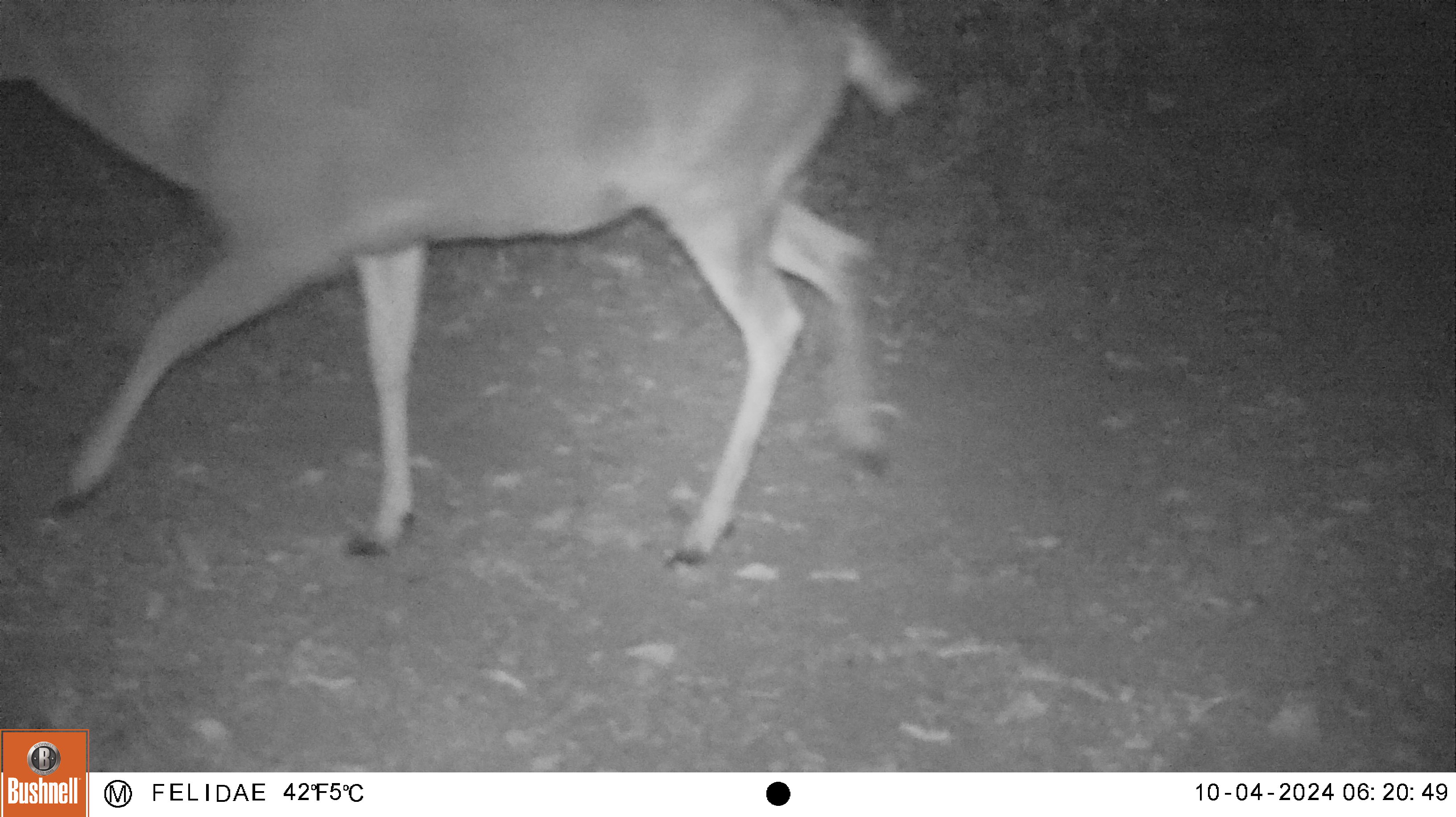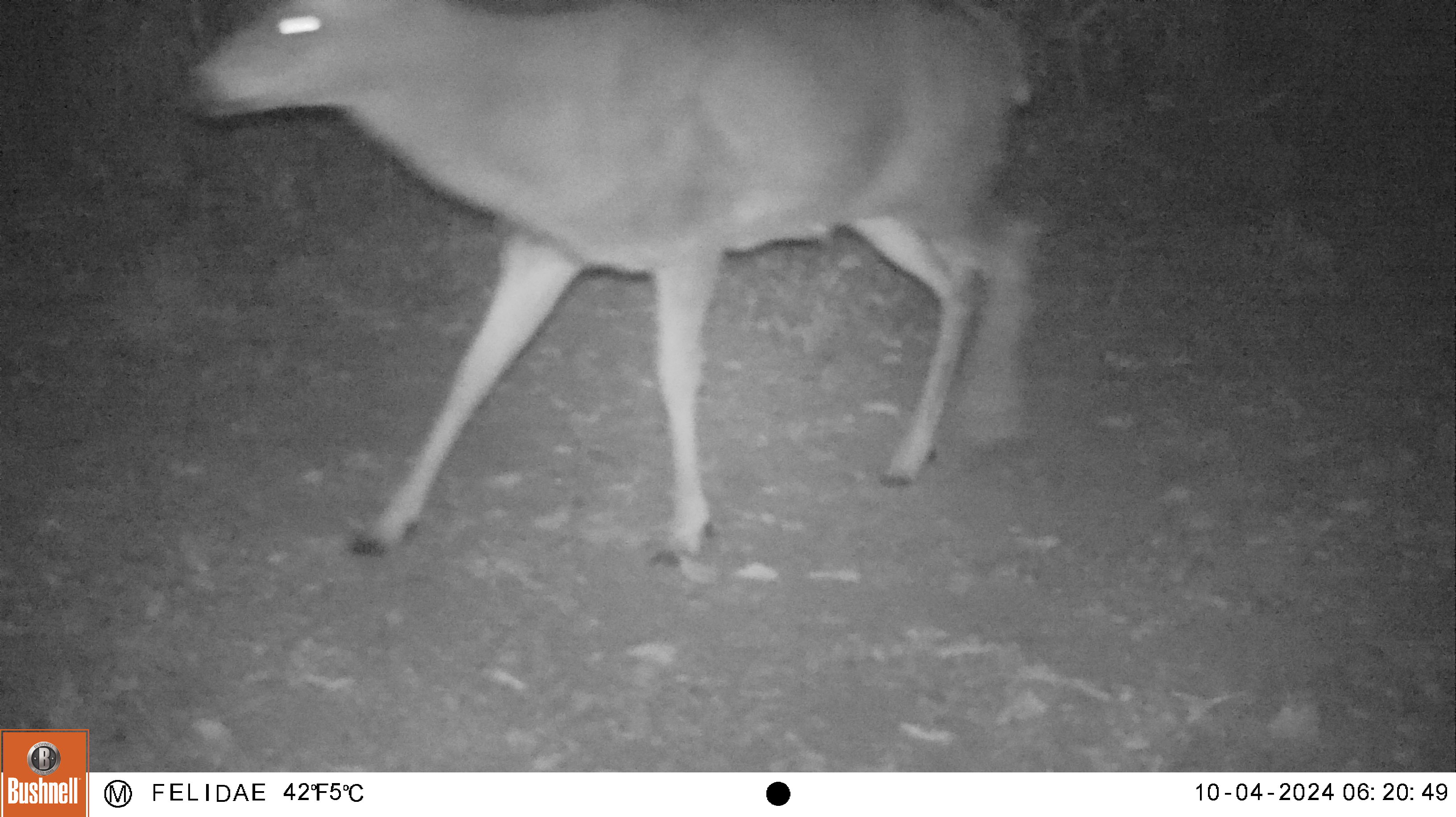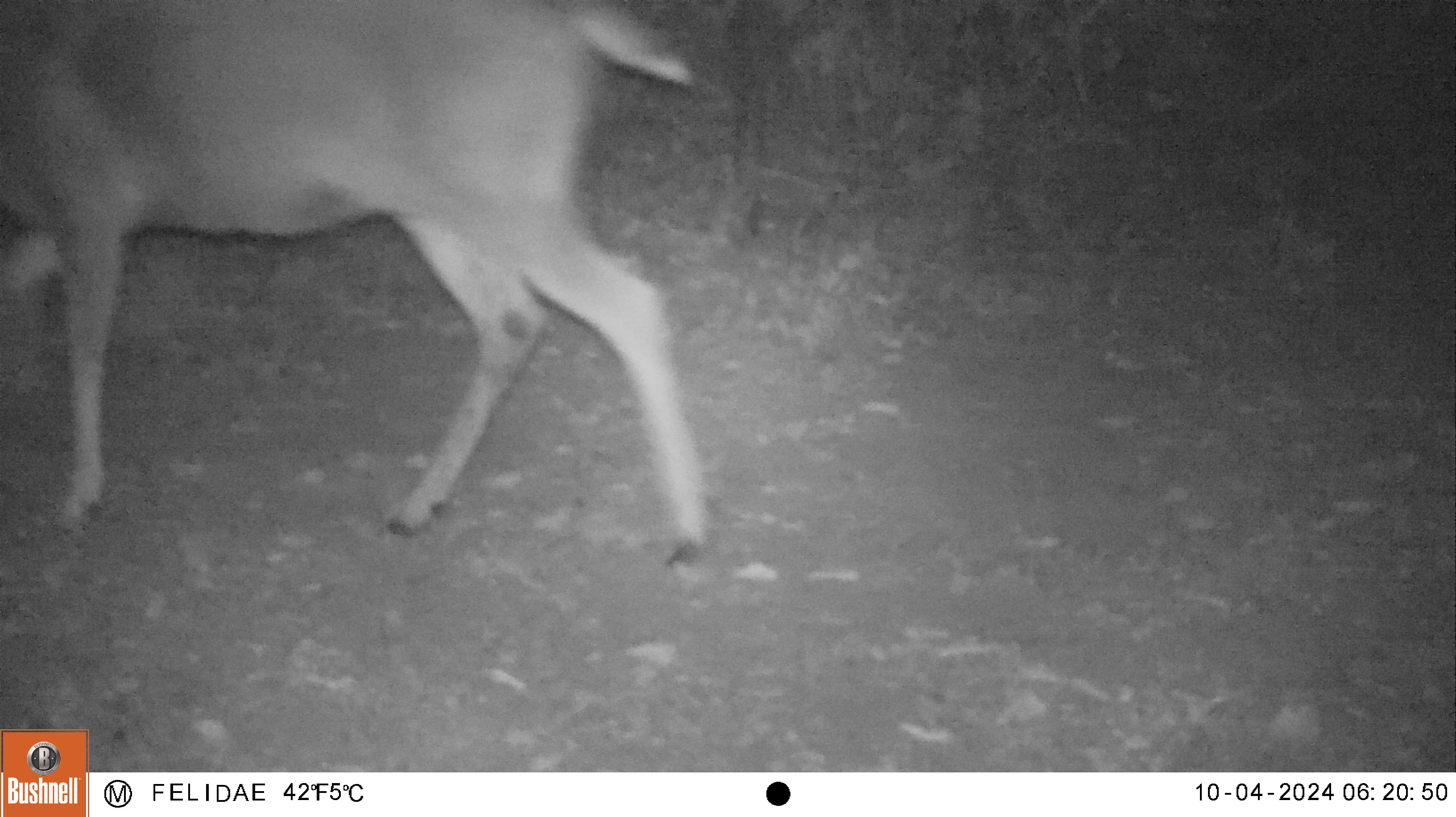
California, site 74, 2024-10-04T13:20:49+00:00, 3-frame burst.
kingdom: Animalia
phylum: Chordata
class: Mammalia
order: Artiodactyla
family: Cervidae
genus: Odocoileus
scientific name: Odocoileus hemionus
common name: mule deer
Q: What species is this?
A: Mule deer (Odocoileus hemionus).